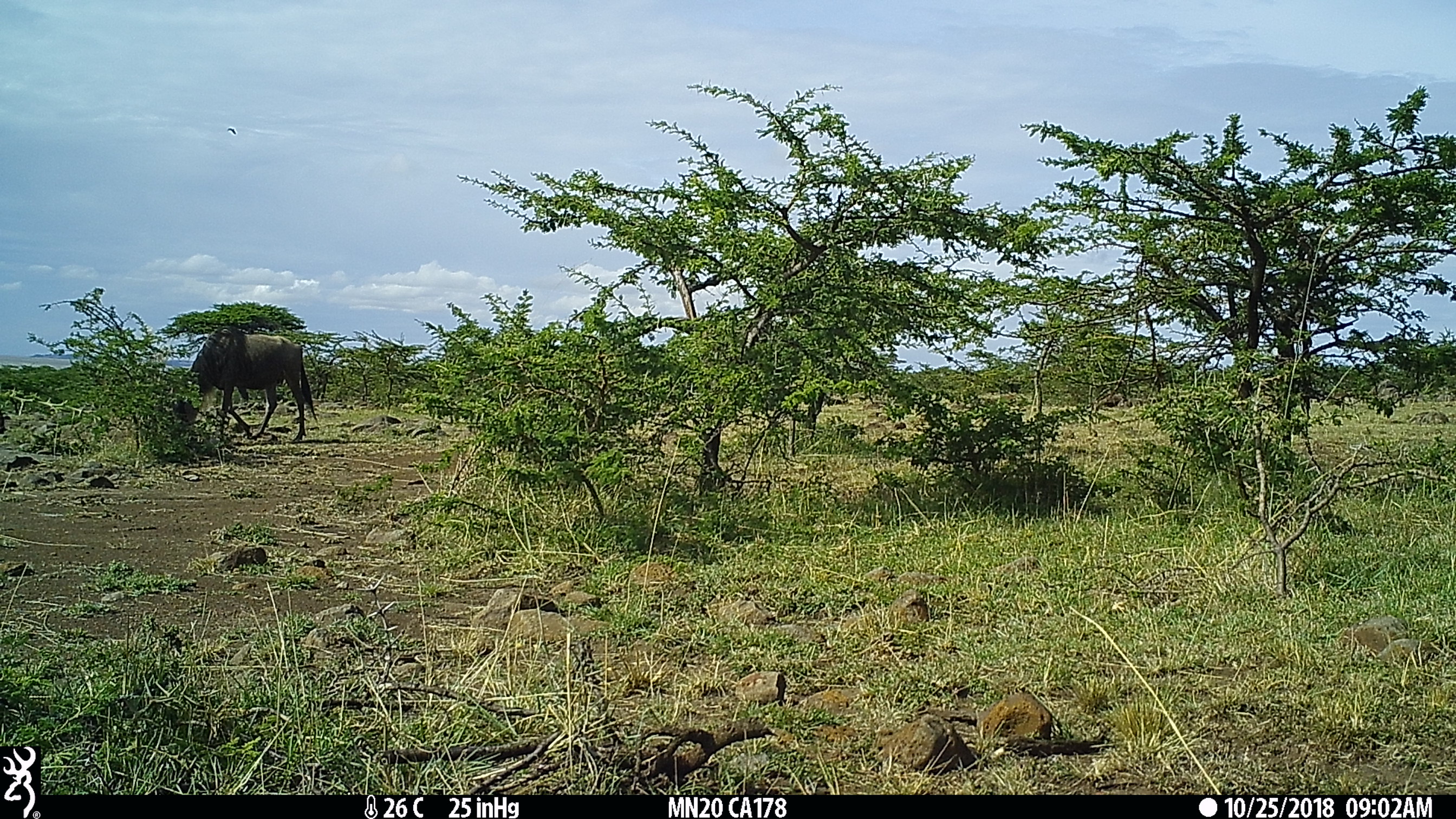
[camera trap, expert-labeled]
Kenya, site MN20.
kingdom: Animalia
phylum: Chordata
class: Mammalia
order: Artiodactyla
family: Bovidae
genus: Connochaetes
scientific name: Connochaetes taurinus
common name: blue wildebeest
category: wildebeest